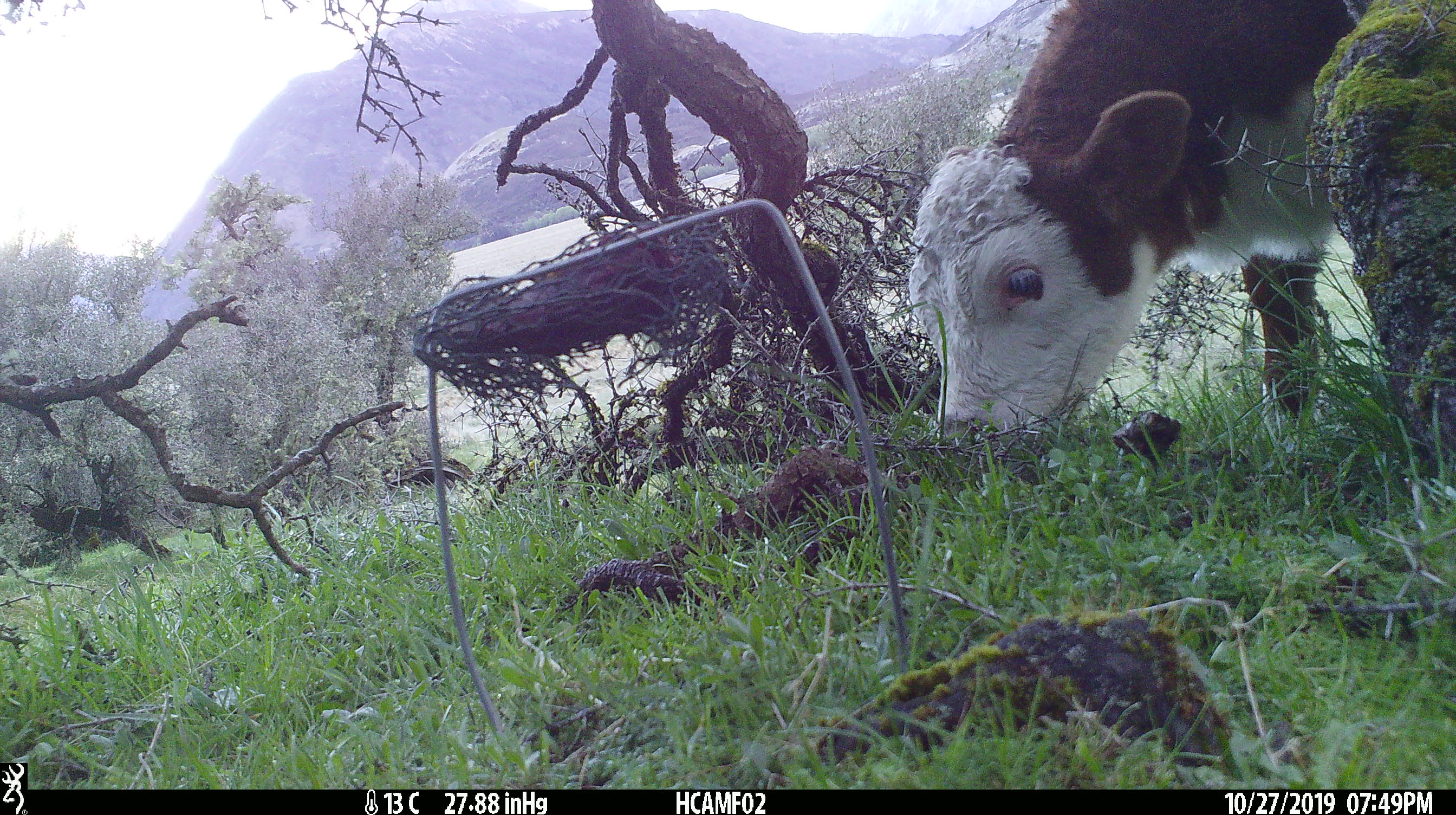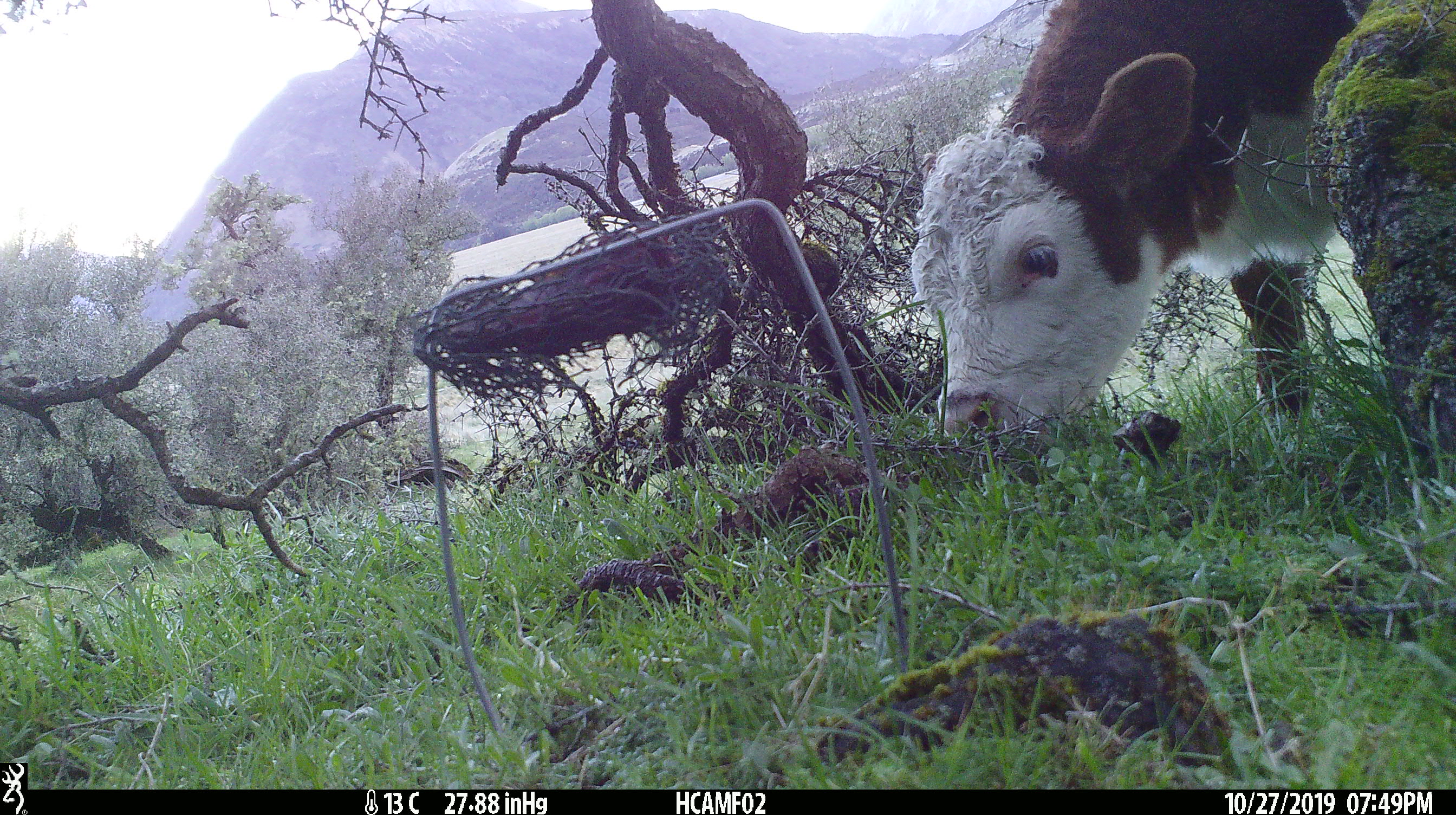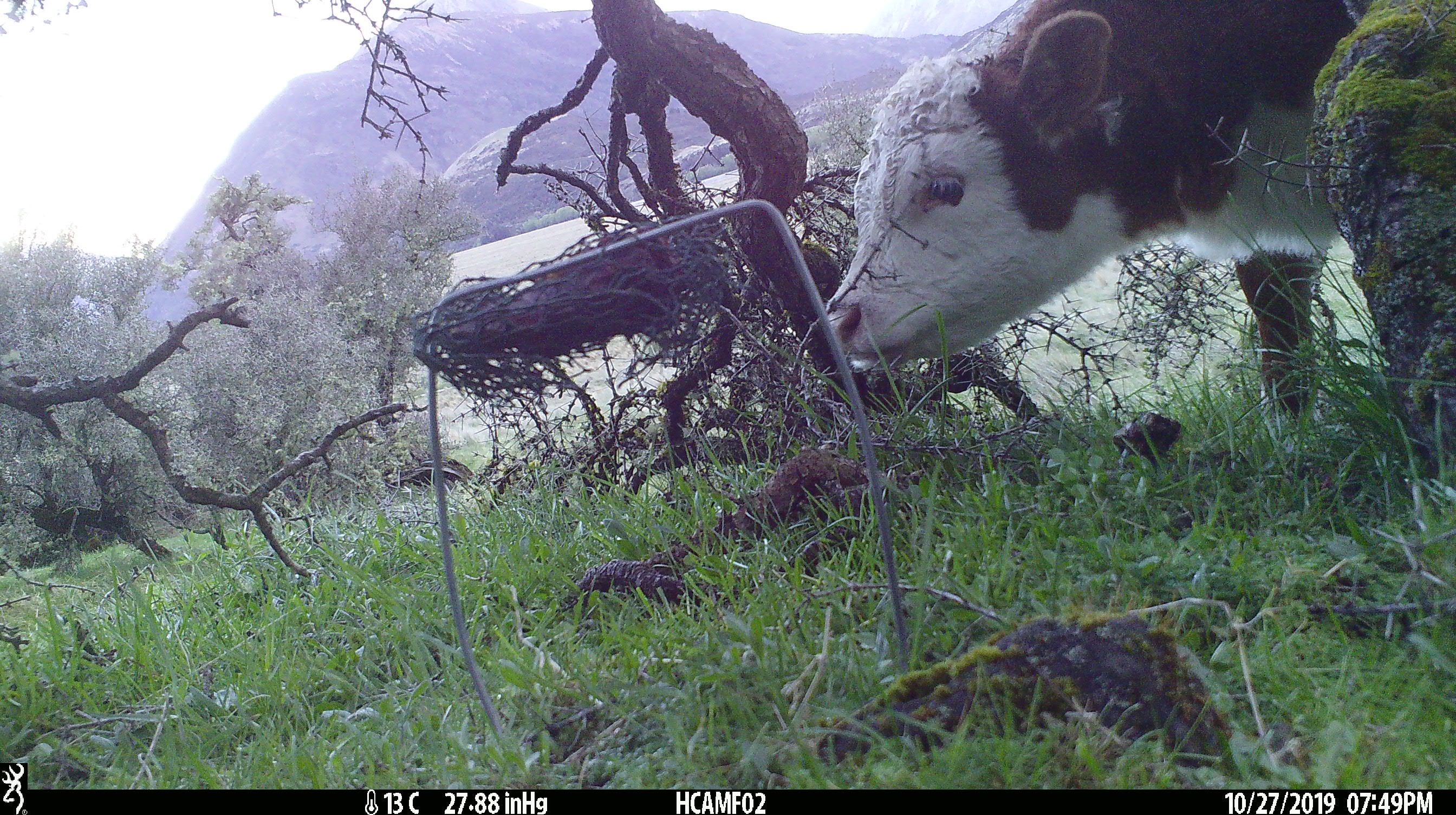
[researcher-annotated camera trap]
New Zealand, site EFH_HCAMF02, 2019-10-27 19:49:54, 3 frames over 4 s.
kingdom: Animalia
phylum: Chordata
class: Mammalia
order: Artiodactyla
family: Bovidae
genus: Bos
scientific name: Bos taurus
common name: domestic cow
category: cow